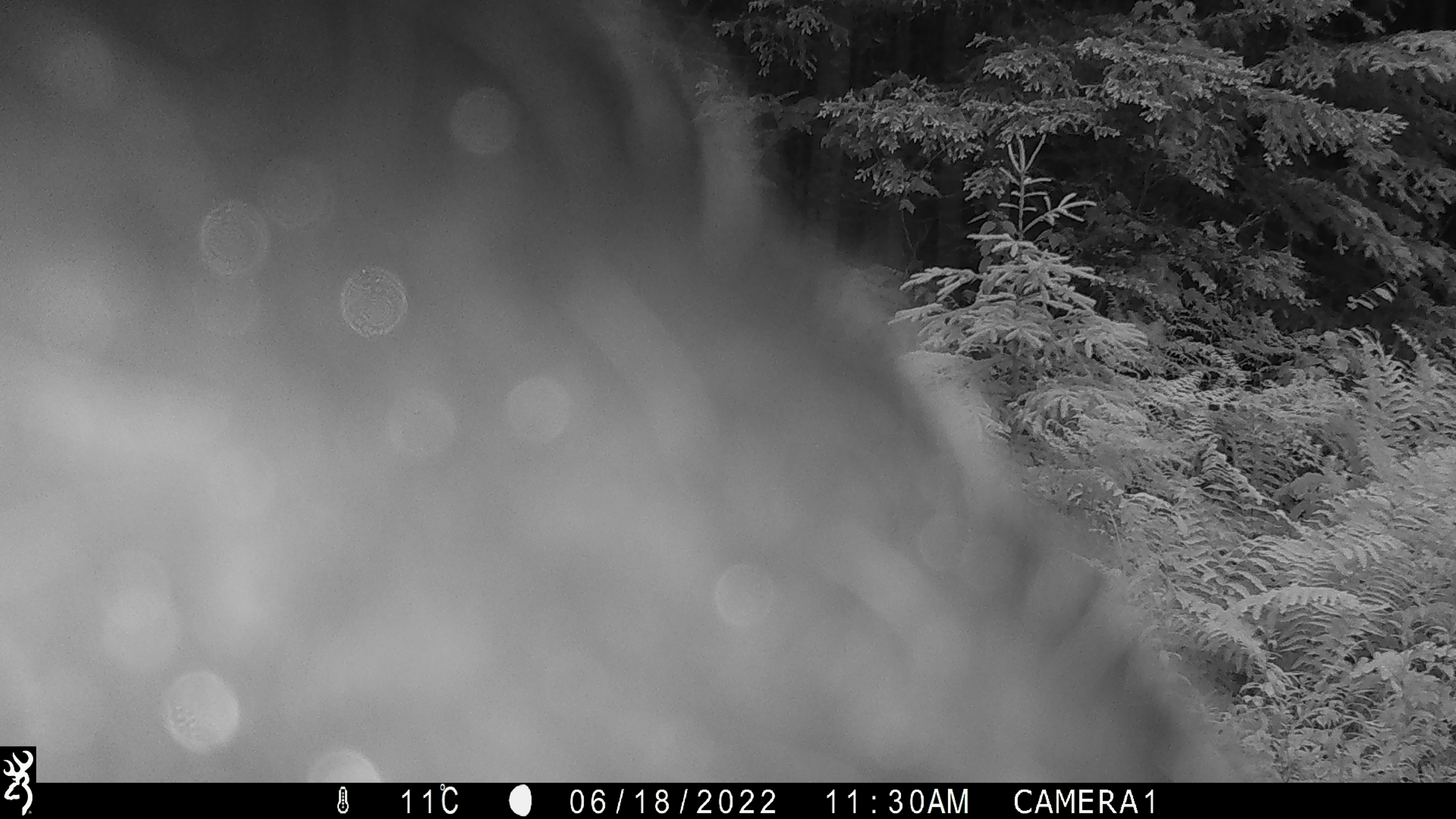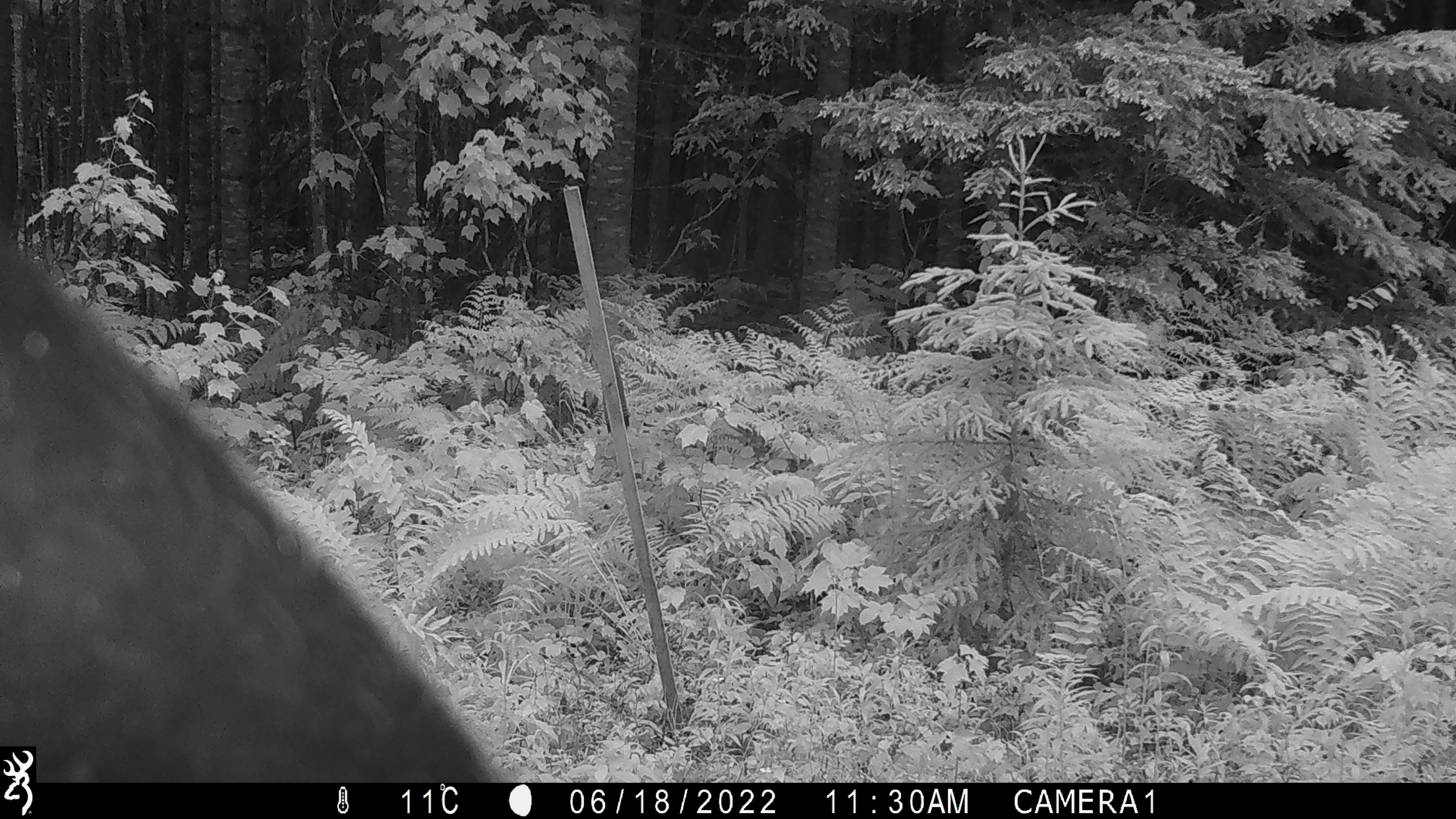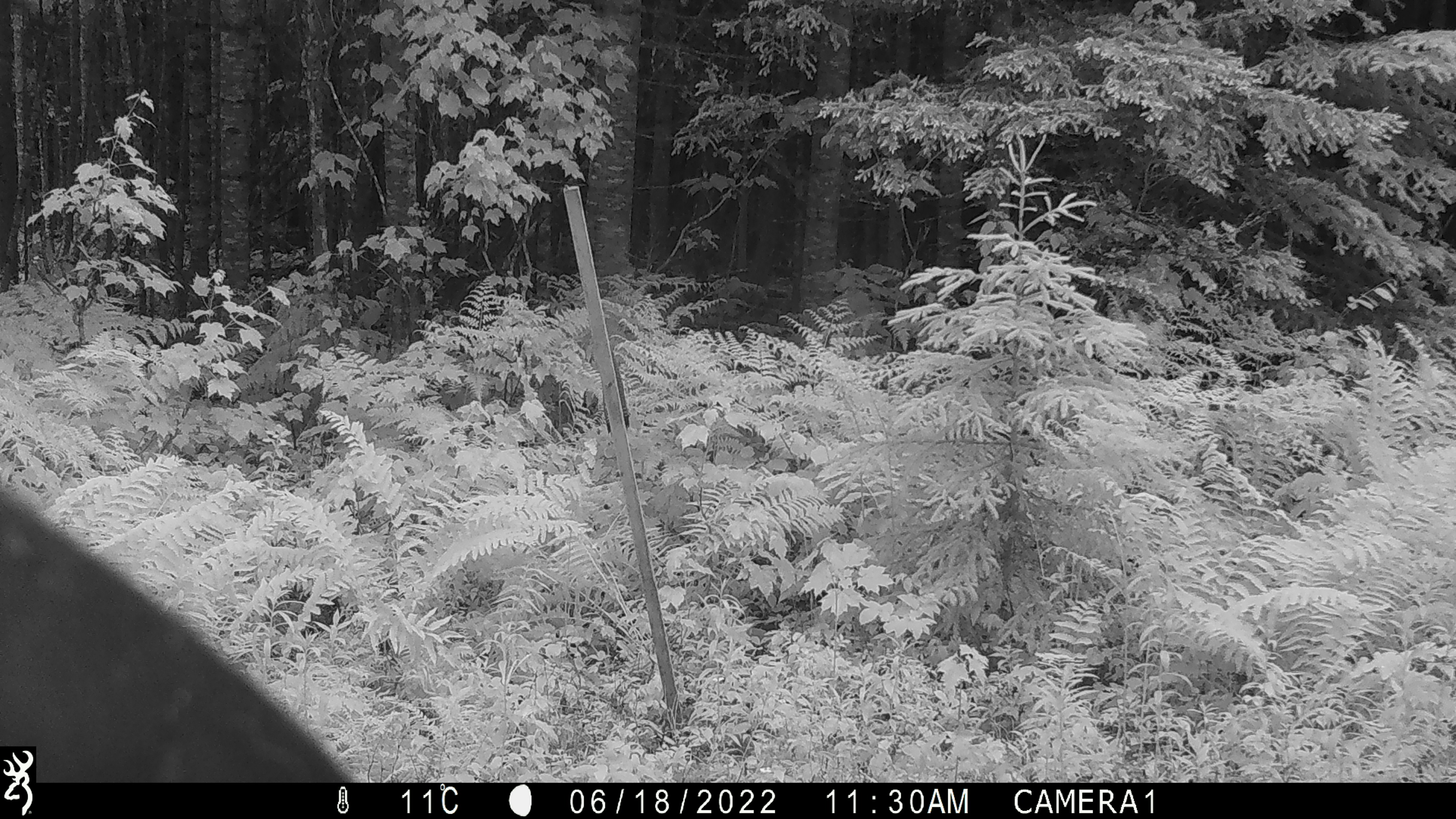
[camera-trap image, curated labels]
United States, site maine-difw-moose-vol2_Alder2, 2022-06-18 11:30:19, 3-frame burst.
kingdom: Animalia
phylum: Chordata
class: Mammalia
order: Artiodactyla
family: Cervidae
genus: Alces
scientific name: Alces alces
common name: moose